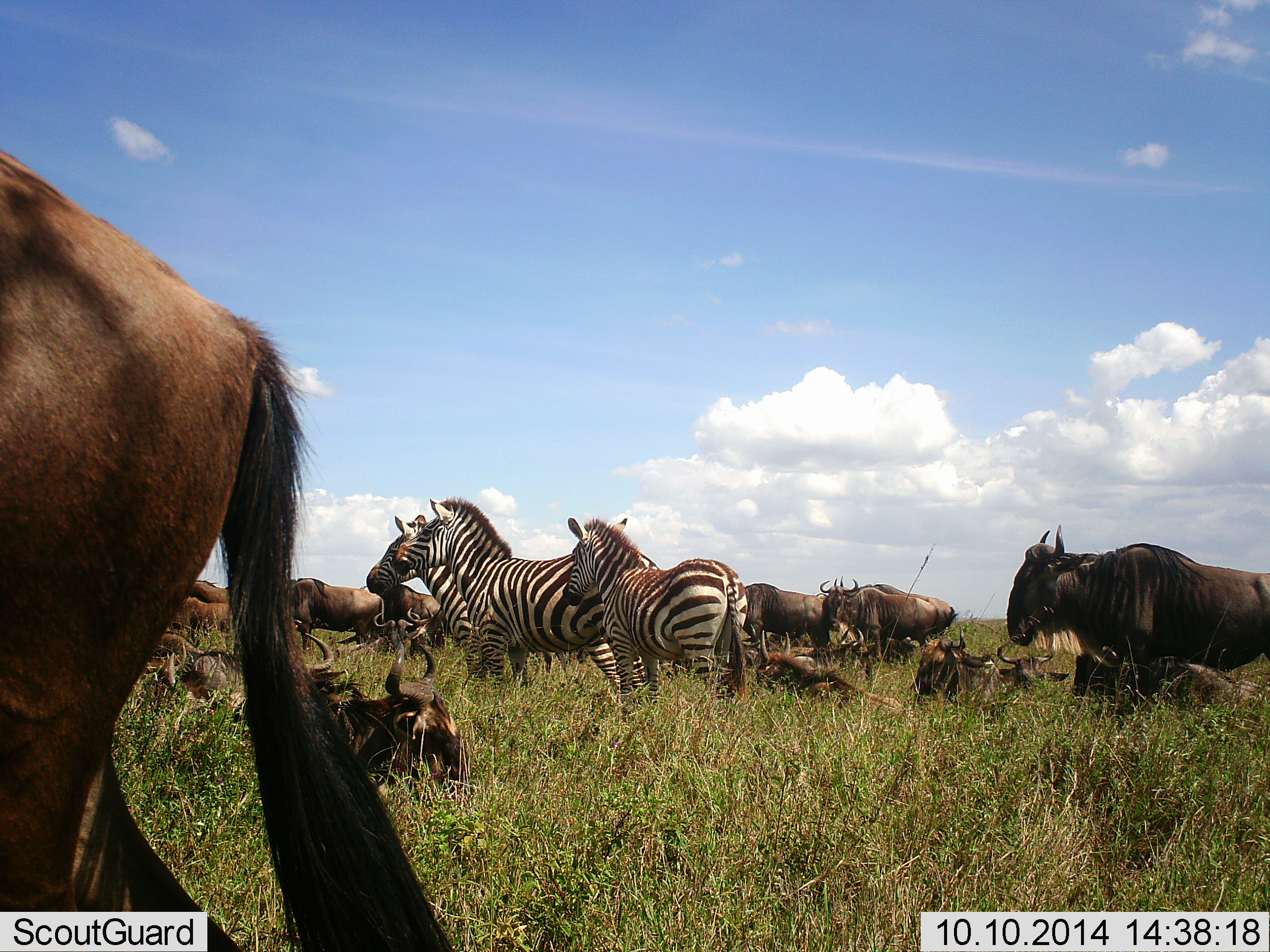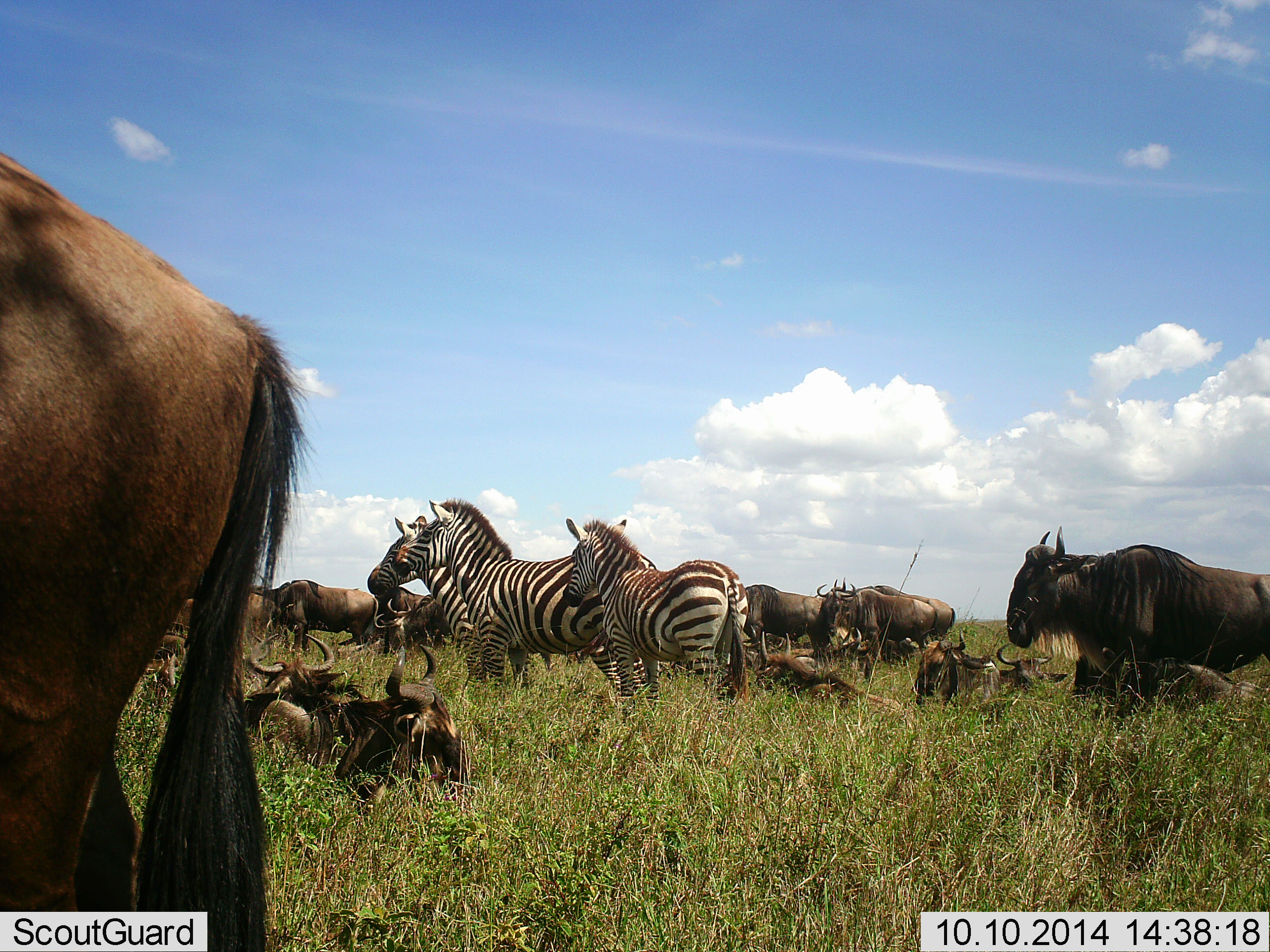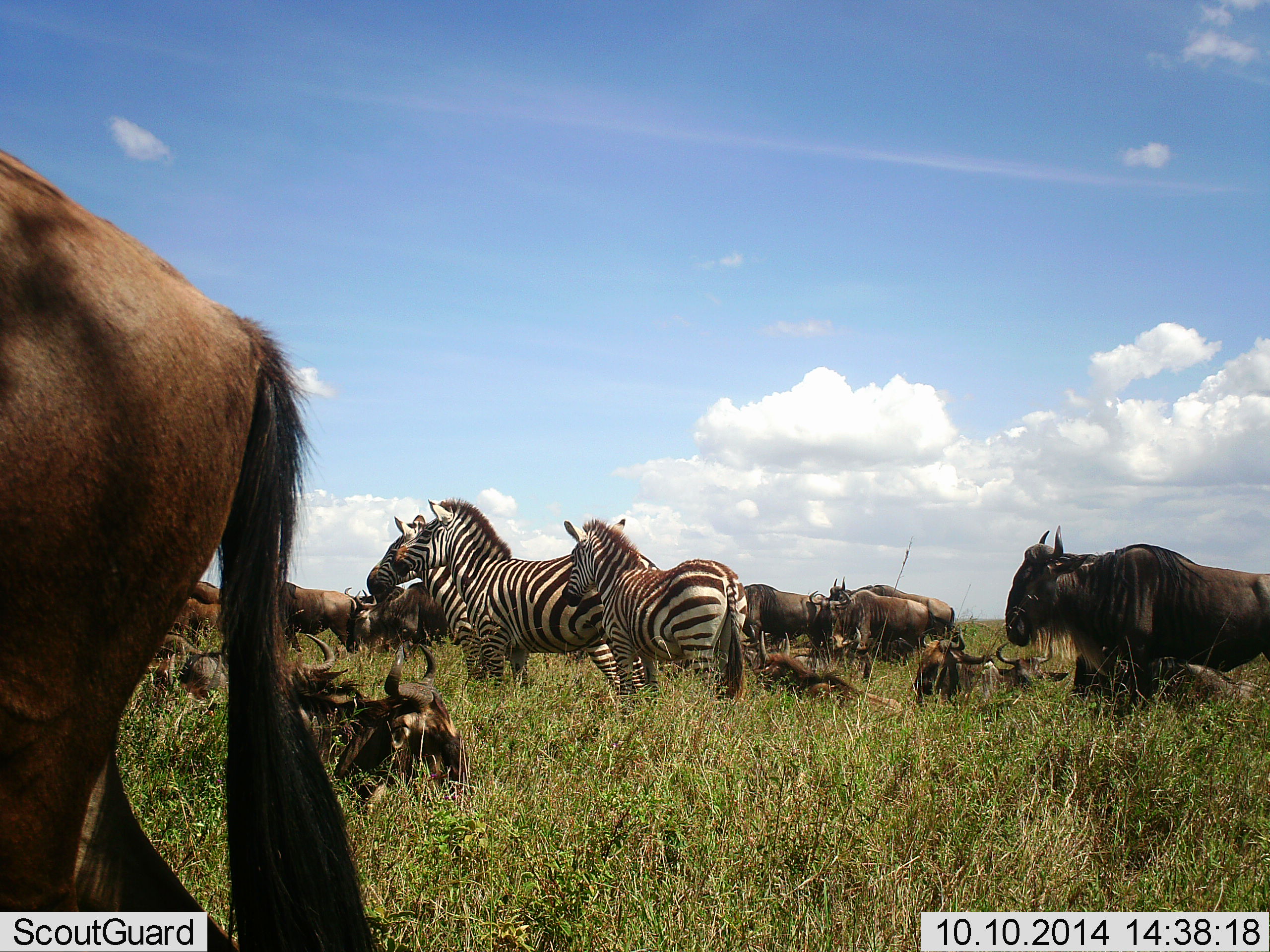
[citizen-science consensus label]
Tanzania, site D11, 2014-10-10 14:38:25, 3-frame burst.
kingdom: Animalia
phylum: Chordata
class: Mammalia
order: Artiodactyla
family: Bovidae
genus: Connochaetes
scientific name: Connochaetes taurinus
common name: blue wildebeest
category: wildebeest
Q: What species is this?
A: Wildebeest (blue wildebeest) (Connochaetes taurinus).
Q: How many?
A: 11-50.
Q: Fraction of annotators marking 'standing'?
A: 100%.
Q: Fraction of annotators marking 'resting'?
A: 100%.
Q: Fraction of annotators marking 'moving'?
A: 30%.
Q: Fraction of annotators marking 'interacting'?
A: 0%.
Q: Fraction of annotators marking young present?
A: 0%.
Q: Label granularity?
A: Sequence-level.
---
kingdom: Animalia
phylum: Chordata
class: Mammalia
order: Perissodactyla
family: Equidae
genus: Equus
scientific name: Equus quagga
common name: plains zebra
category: zebra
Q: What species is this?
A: Zebra (plains zebra) (Equus quagga).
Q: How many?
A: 3.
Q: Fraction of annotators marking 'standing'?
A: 100%.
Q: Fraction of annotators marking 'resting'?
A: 0%.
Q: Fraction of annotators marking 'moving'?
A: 0%.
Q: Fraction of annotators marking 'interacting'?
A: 0%.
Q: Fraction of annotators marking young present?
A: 0%.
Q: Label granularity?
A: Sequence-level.